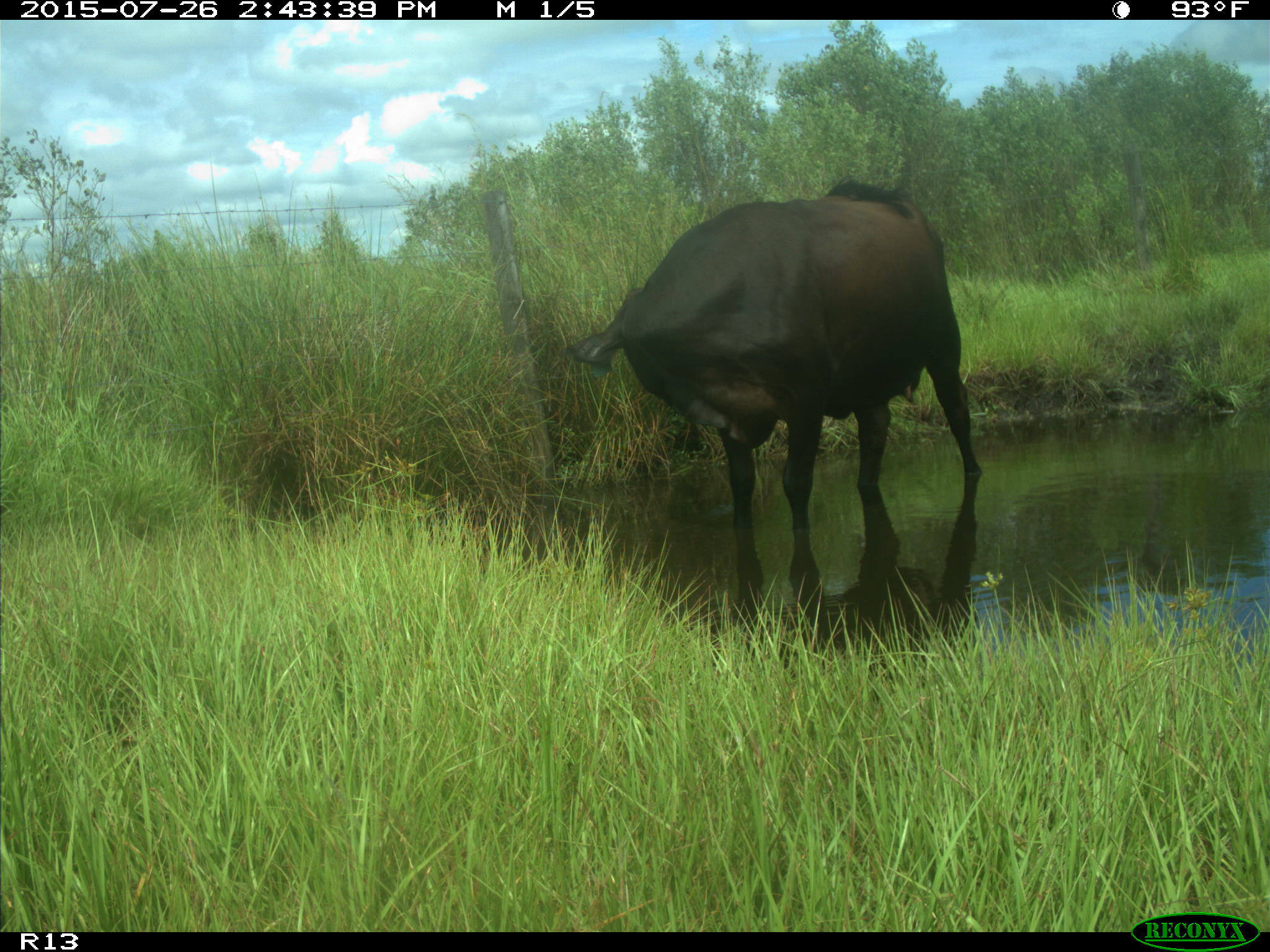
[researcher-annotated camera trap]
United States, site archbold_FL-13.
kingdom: Animalia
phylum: Chordata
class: Mammalia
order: Artiodactyla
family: Bovidae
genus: Bos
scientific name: Bos taurus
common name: domestic cow